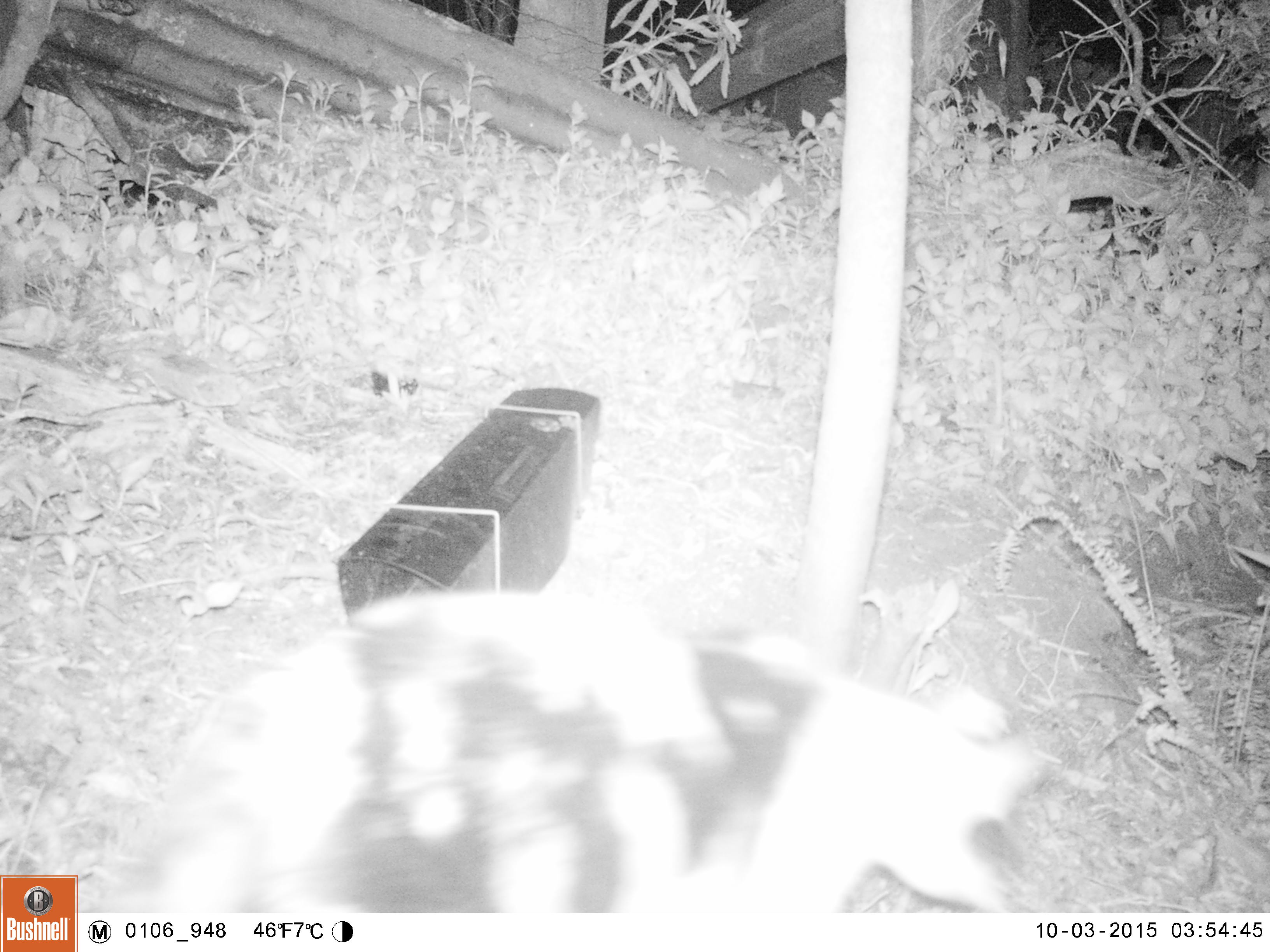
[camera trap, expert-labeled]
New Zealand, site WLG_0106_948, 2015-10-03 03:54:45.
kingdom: Animalia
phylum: Chordata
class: Mammalia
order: Carnivora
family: Felidae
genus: Felis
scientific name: Felis catus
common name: domestic cat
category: cat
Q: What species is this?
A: Cat (domestic cat) (Felis catus).